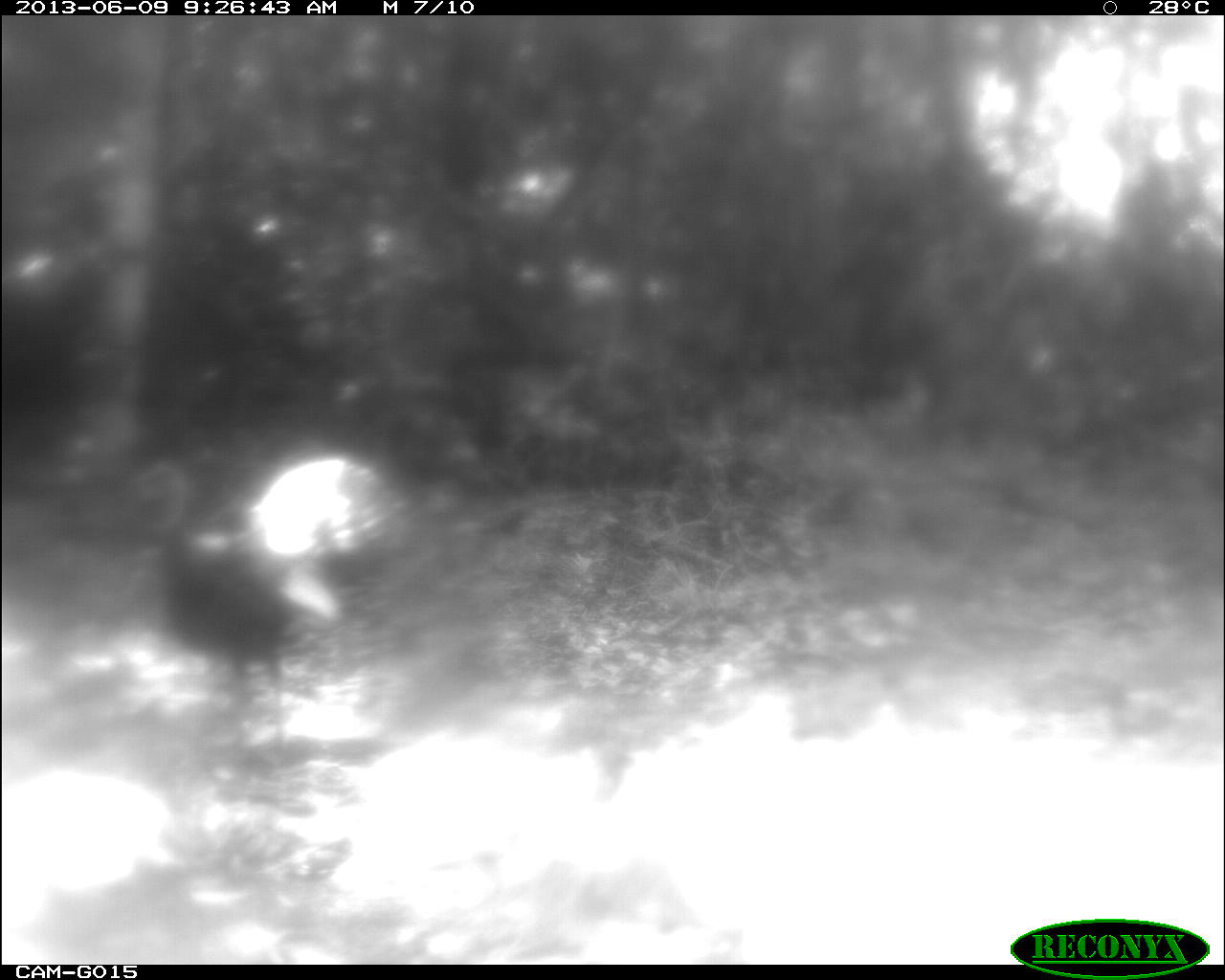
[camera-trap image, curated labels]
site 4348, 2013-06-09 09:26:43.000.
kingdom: Animalia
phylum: Chordata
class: Aves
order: Galliformes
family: Phasianidae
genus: Meleagris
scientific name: Meleagris ocellata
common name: ocellated turkey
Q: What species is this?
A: Meleagris ocellata (ocellated turkey).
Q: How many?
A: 1.